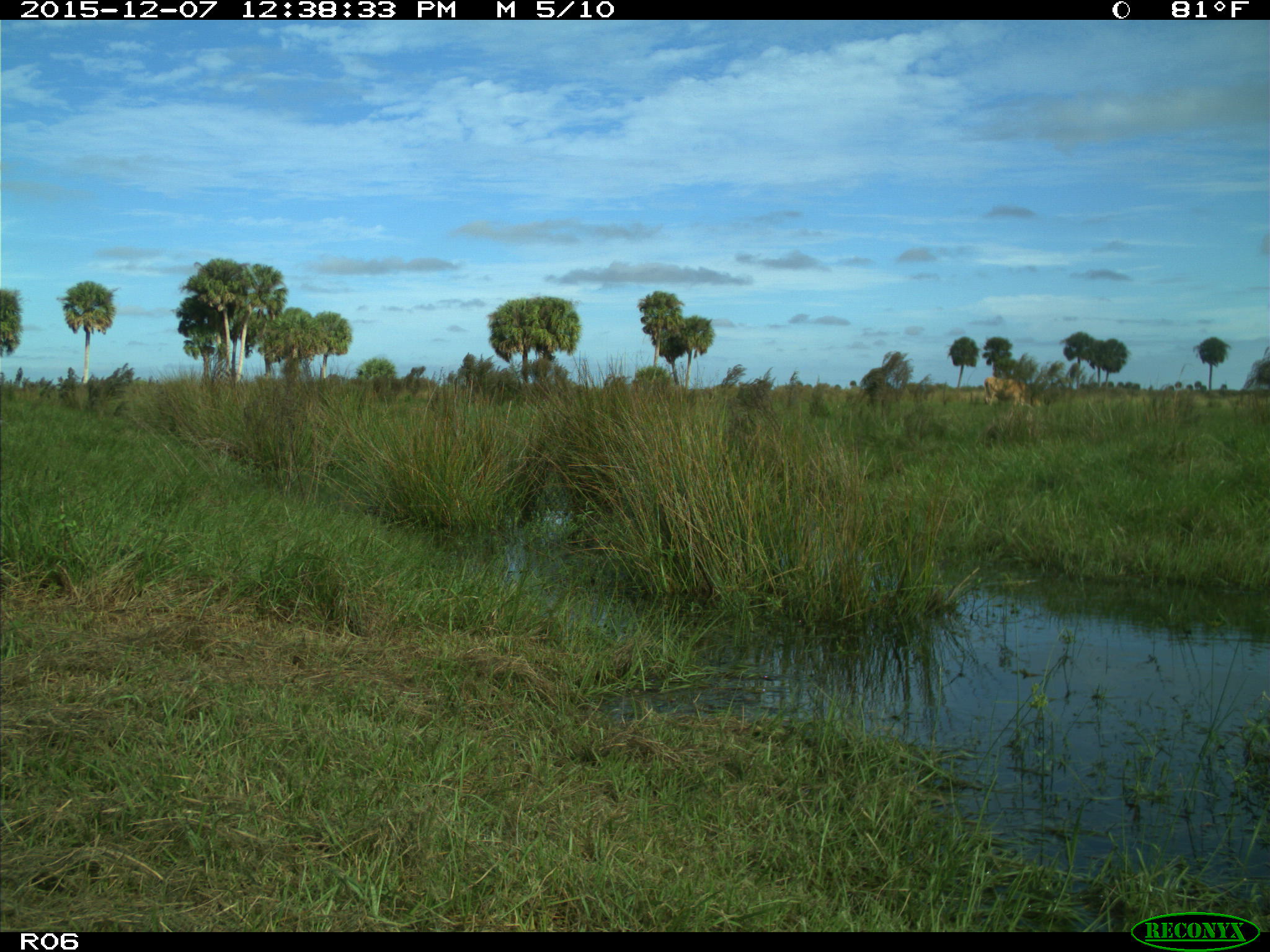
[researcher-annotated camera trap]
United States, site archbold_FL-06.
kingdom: Animalia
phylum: Chordata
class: Mammalia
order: Artiodactyla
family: Bovidae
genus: Bos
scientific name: Bos taurus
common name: domestic cow